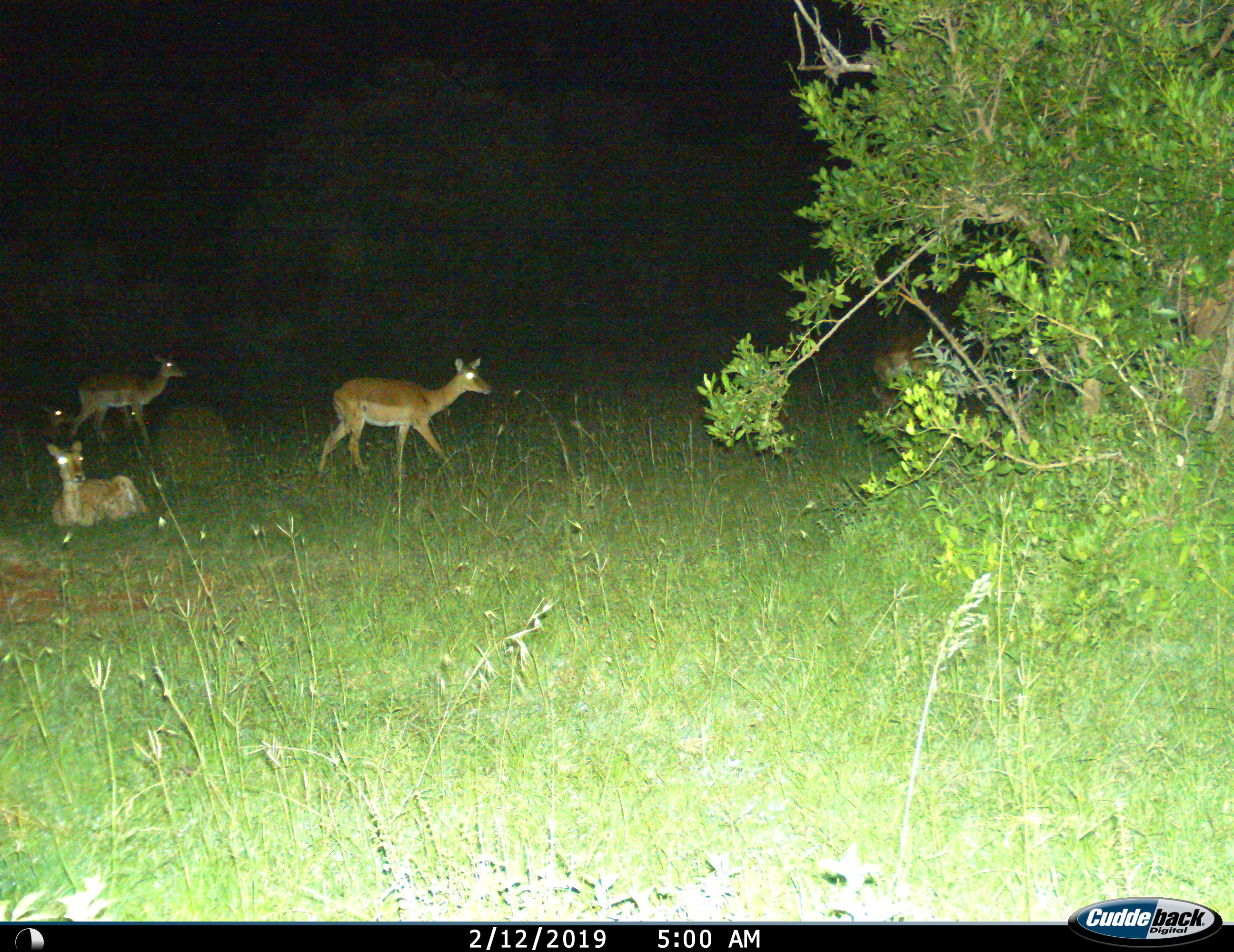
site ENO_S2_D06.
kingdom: Animalia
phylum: Chordata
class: Mammalia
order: Artiodactyla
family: Bovidae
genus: Aepyceros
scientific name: Aepyceros melampus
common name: impala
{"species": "impala (Aepyceros melampus)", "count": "6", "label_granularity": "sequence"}